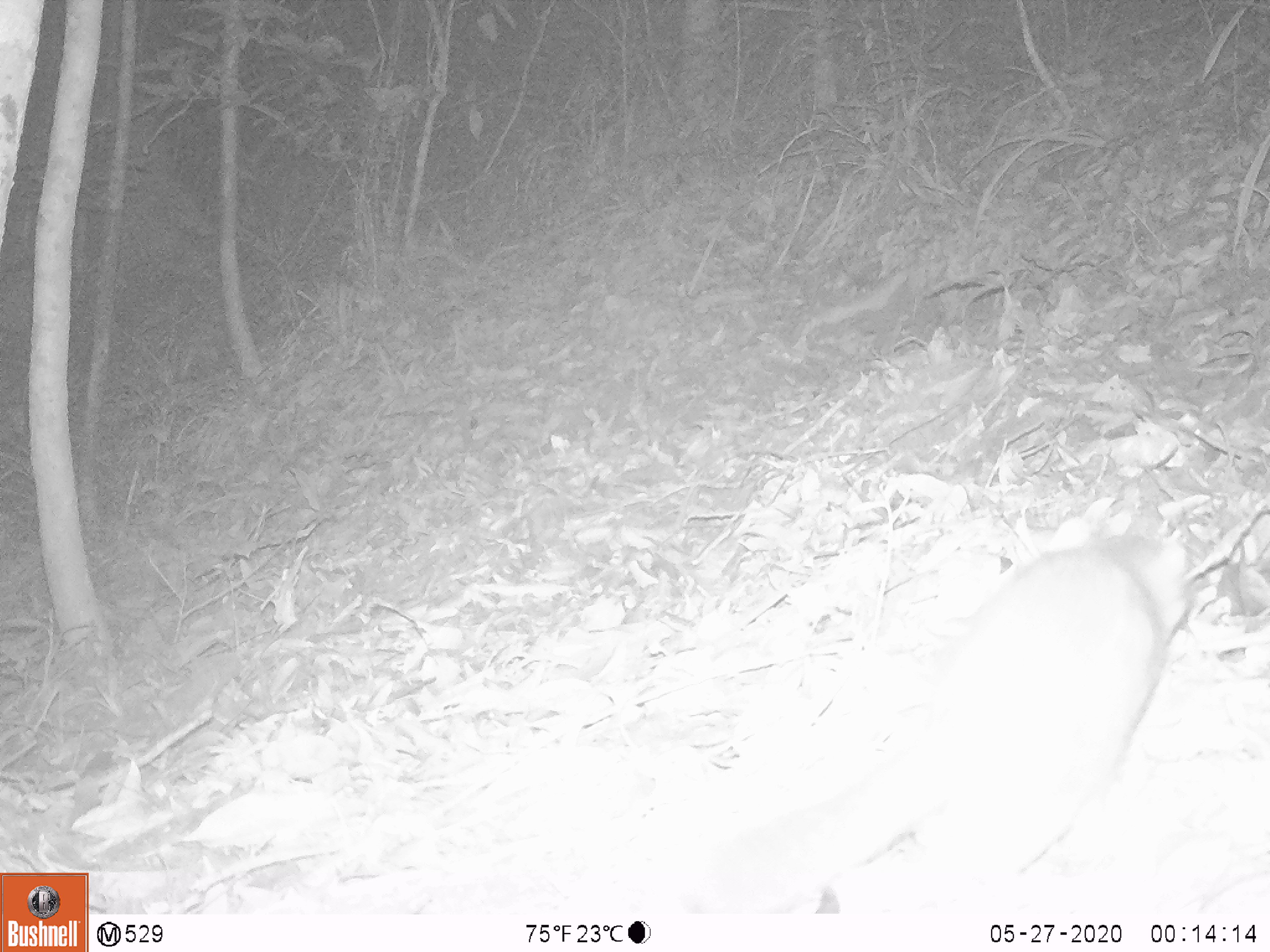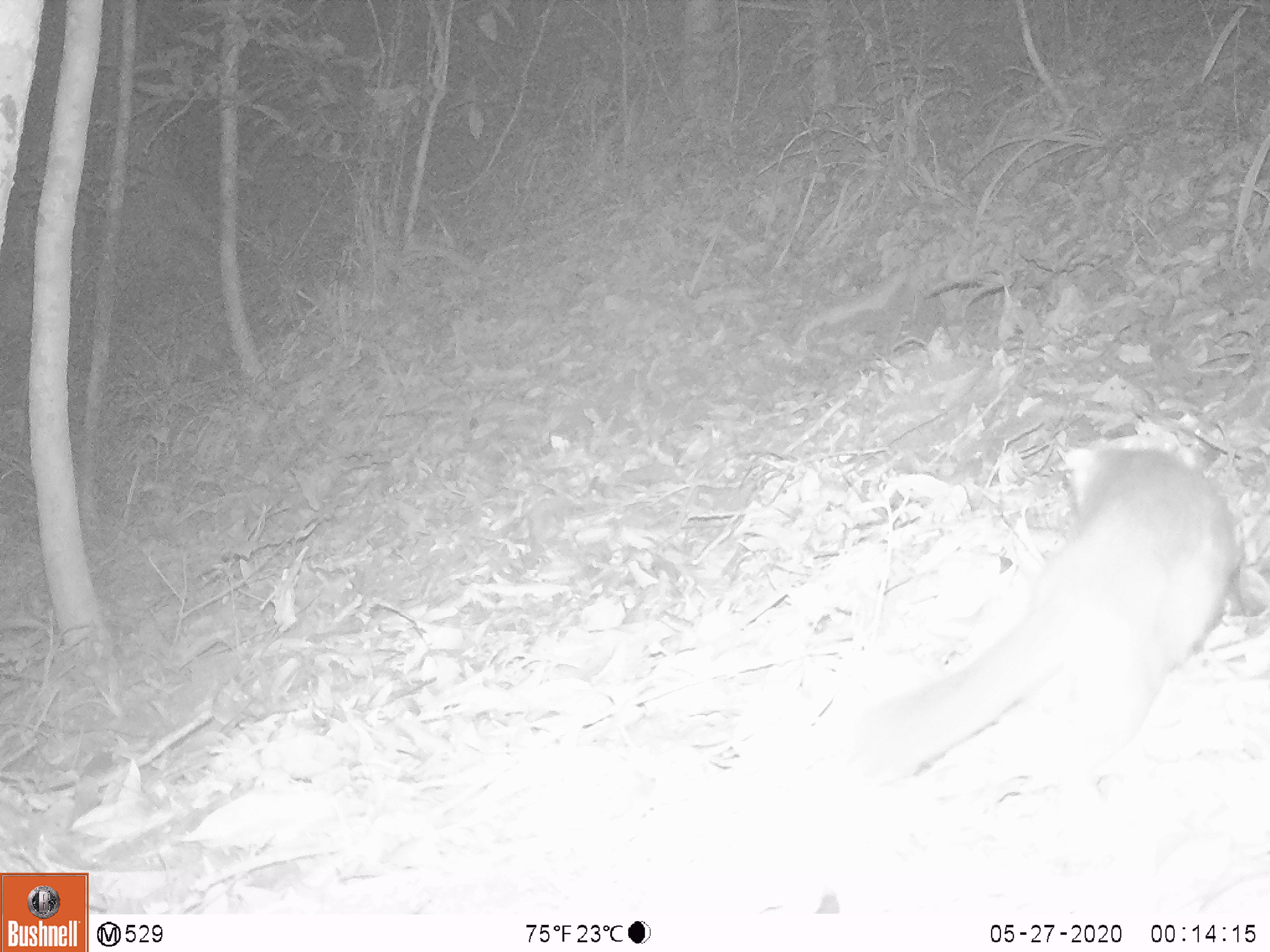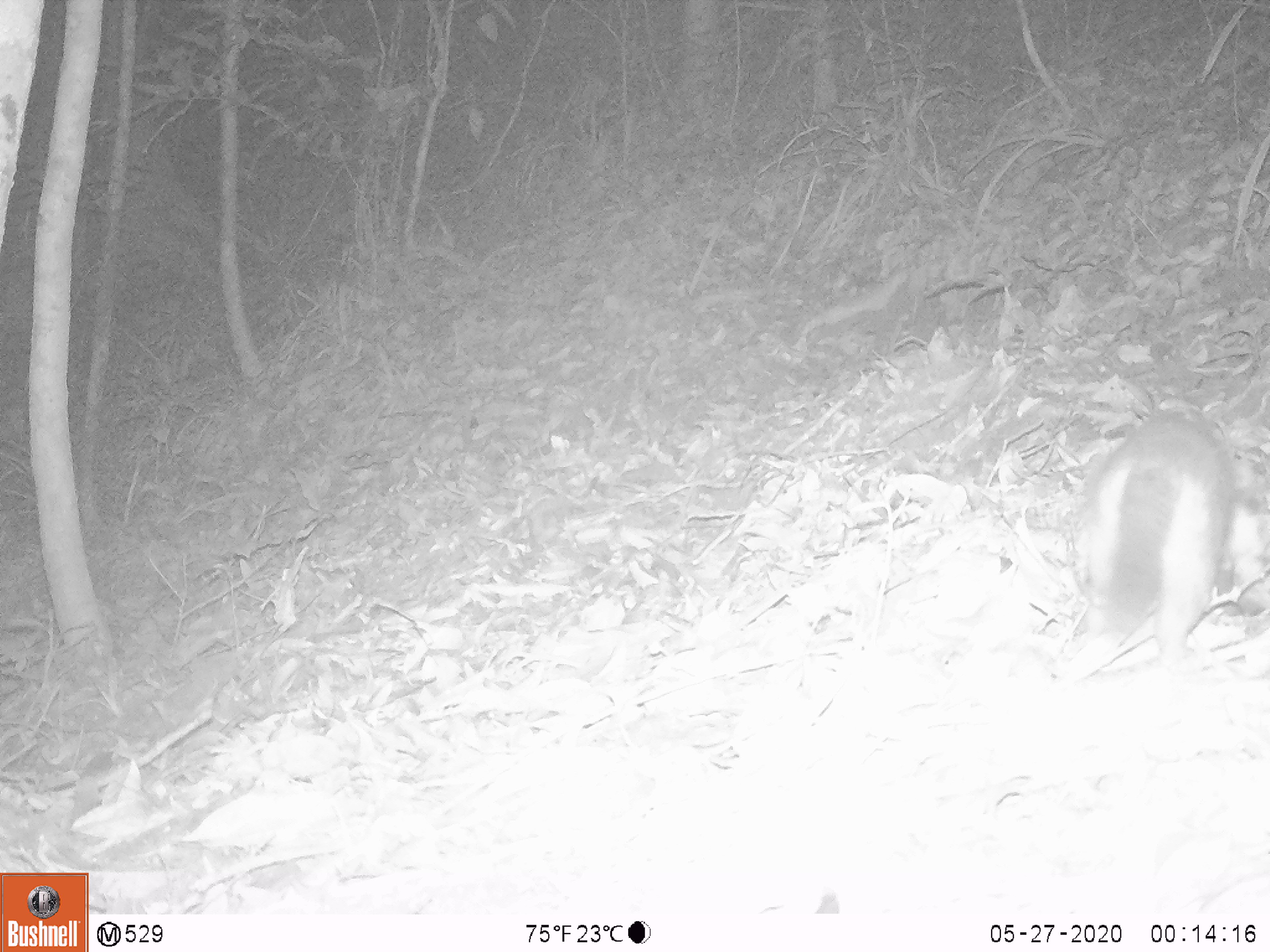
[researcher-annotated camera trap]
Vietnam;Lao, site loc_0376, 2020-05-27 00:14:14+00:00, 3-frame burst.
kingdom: Animalia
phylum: Chordata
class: Mammalia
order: Carnivora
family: Mustelidae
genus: Melogale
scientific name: Melogale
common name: ferret badger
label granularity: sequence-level